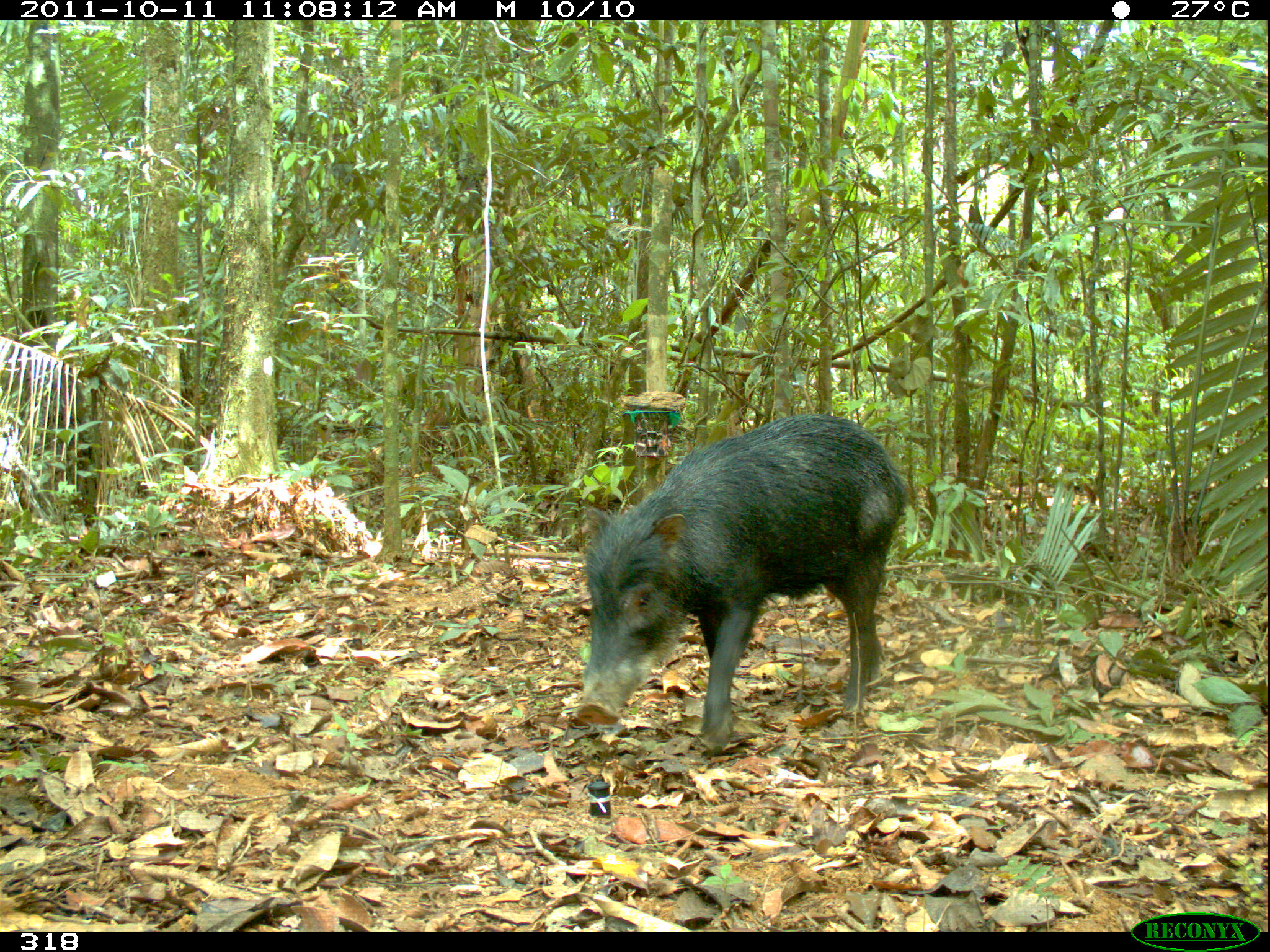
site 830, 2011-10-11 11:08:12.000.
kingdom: Animalia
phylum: Chordata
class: Mammalia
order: Artiodactyla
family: Tayassuidae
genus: Tayassu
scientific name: Tayassu pecari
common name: white-lipped peccary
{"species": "Tayassu pecari (white-lipped peccary)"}